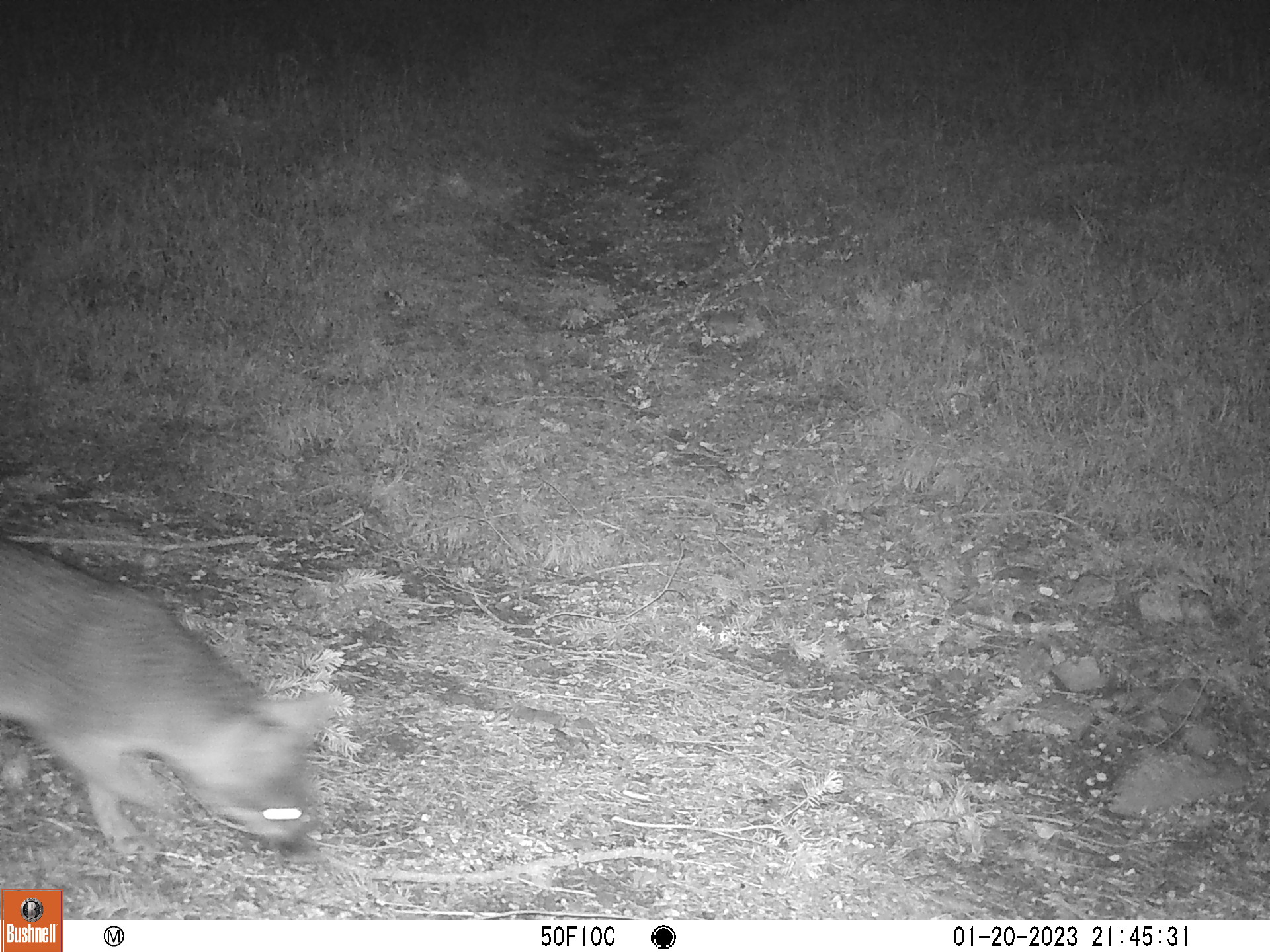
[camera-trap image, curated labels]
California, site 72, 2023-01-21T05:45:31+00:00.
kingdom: Animalia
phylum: Chordata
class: Mammalia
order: Carnivora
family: Canidae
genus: Urocyon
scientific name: Urocyon cinereoargenteus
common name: gray fox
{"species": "gray fox (Urocyon cinereoargenteus)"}